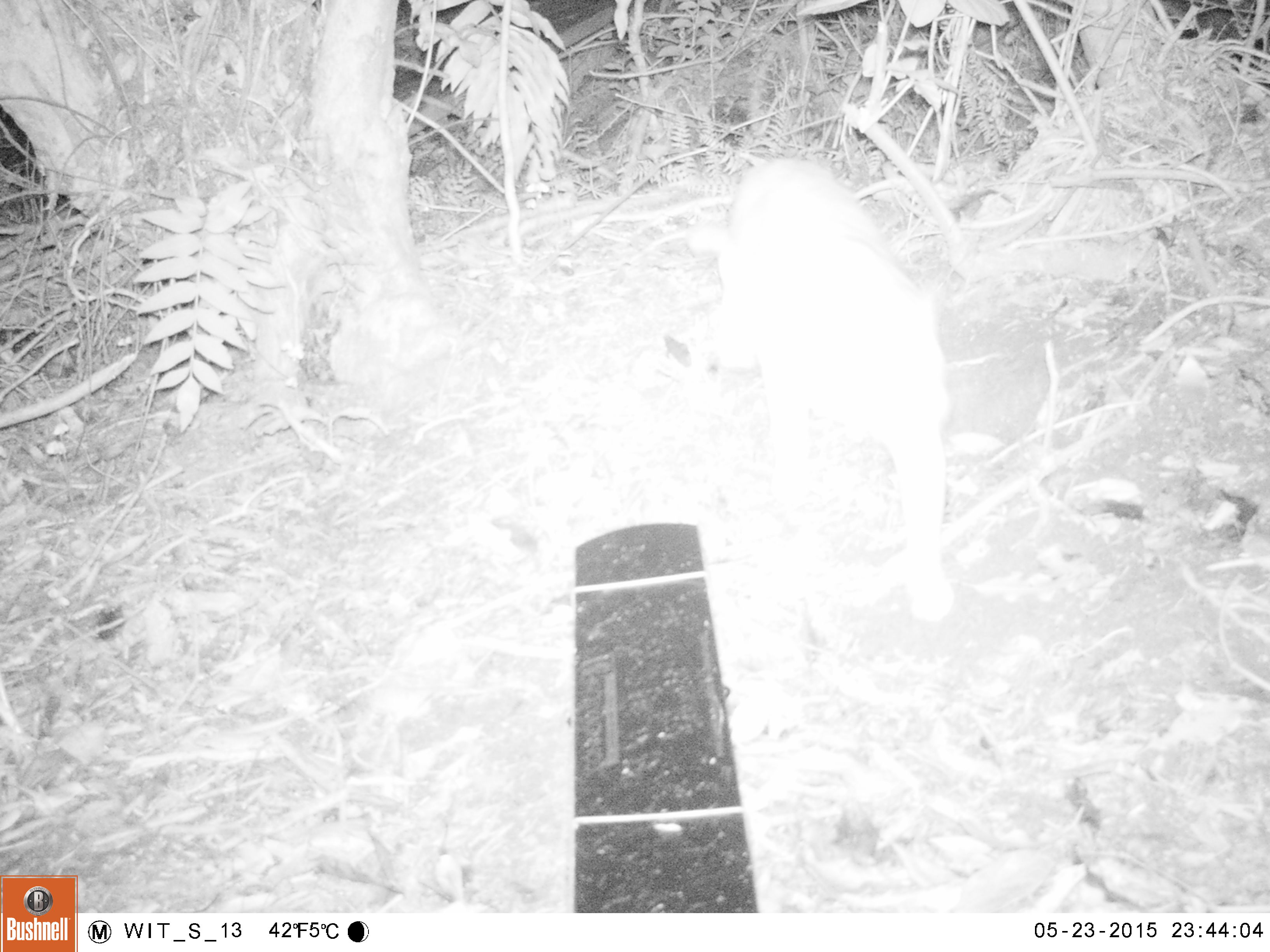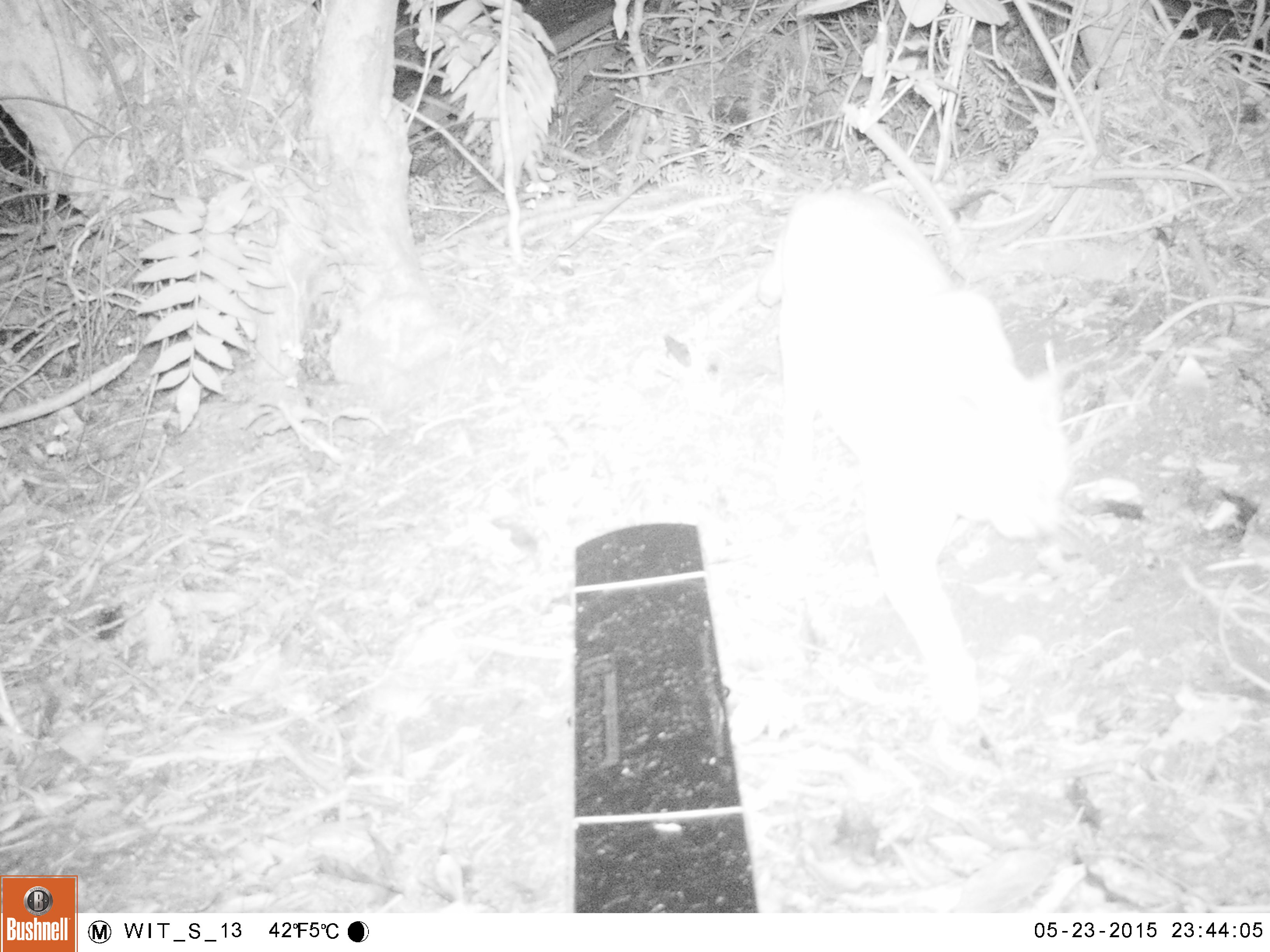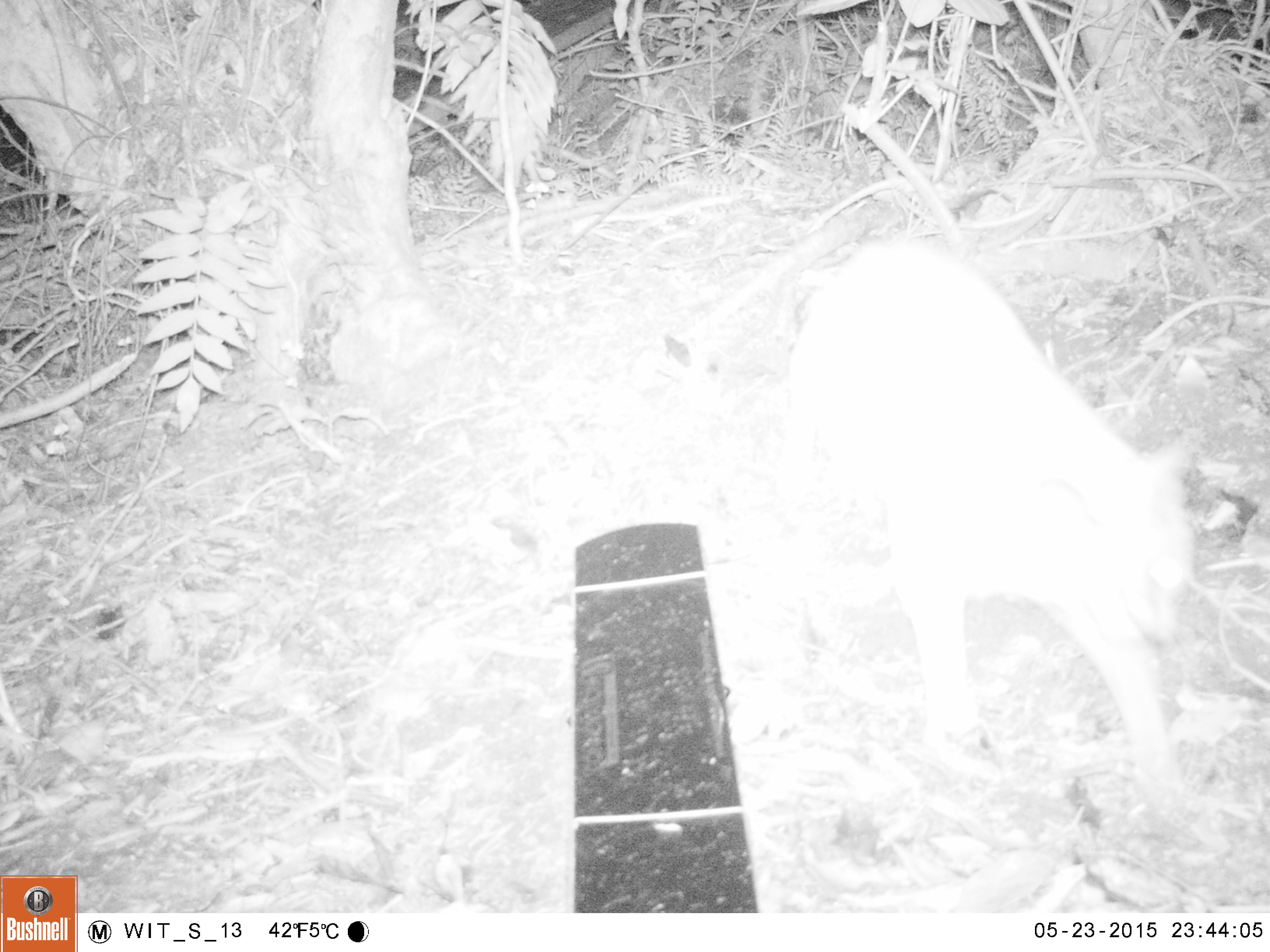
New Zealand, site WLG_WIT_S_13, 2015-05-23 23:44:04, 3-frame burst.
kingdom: Animalia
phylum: Chordata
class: Mammalia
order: Carnivora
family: Felidae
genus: Felis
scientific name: Felis catus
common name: domestic cat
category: cat